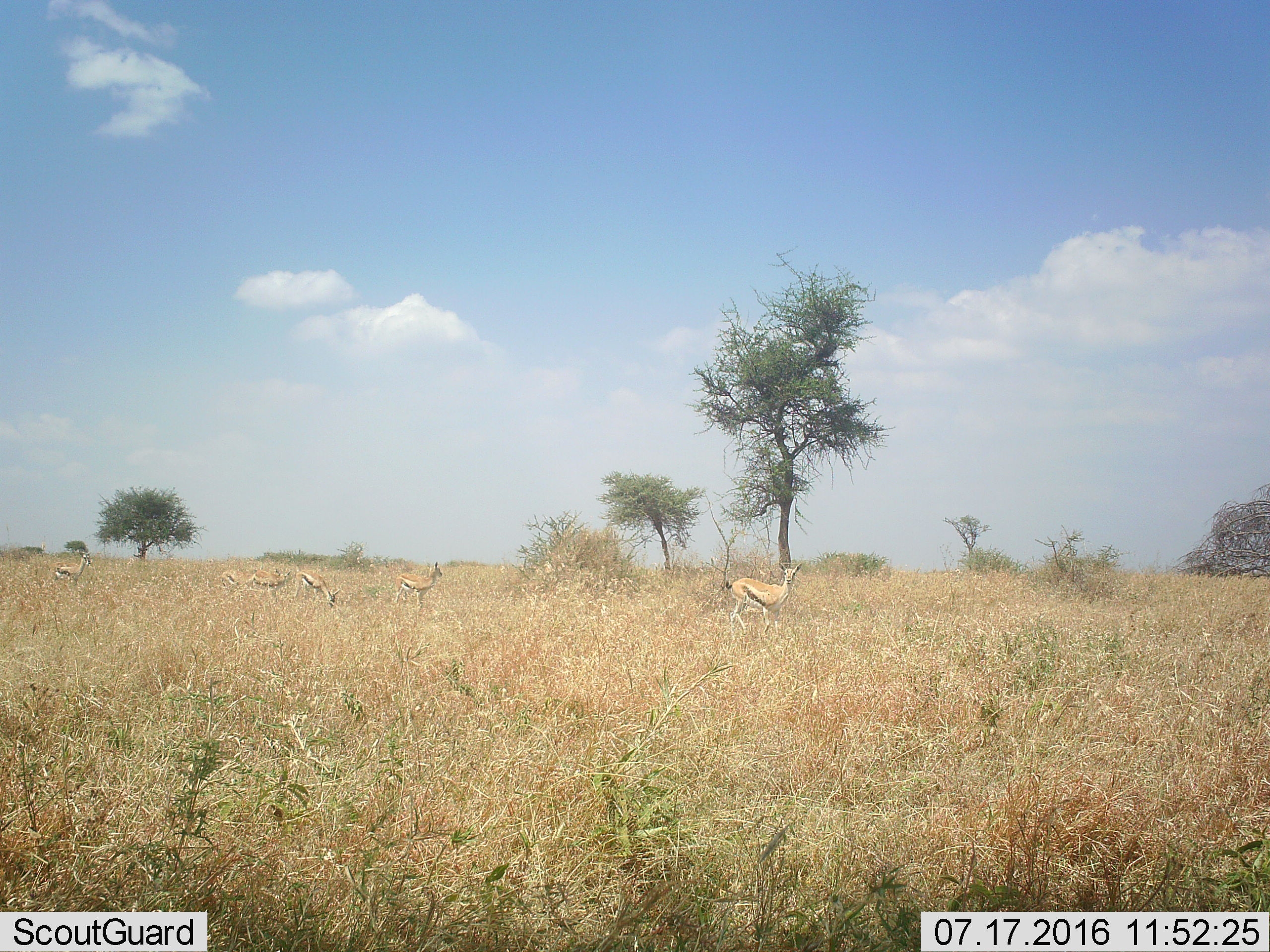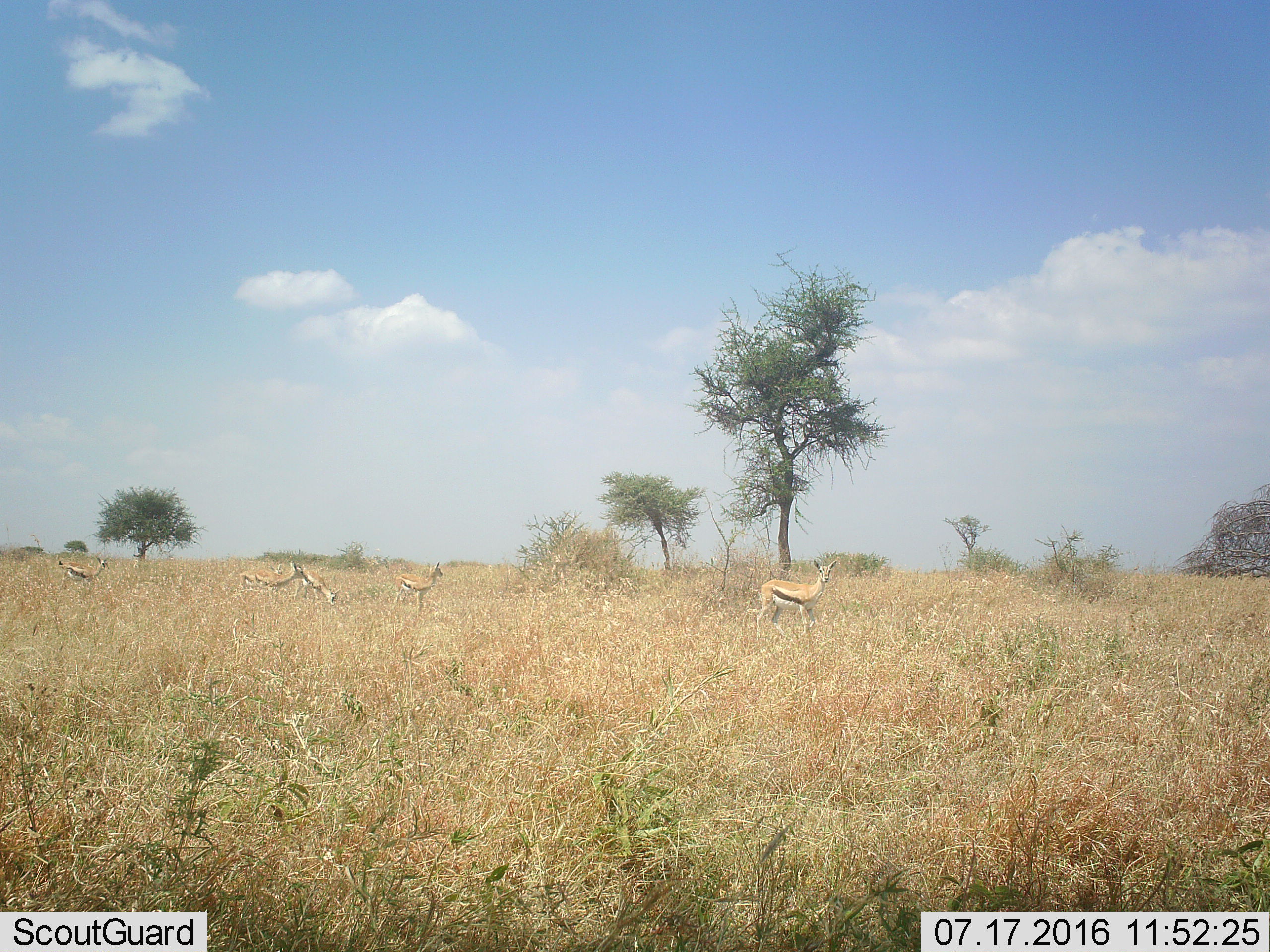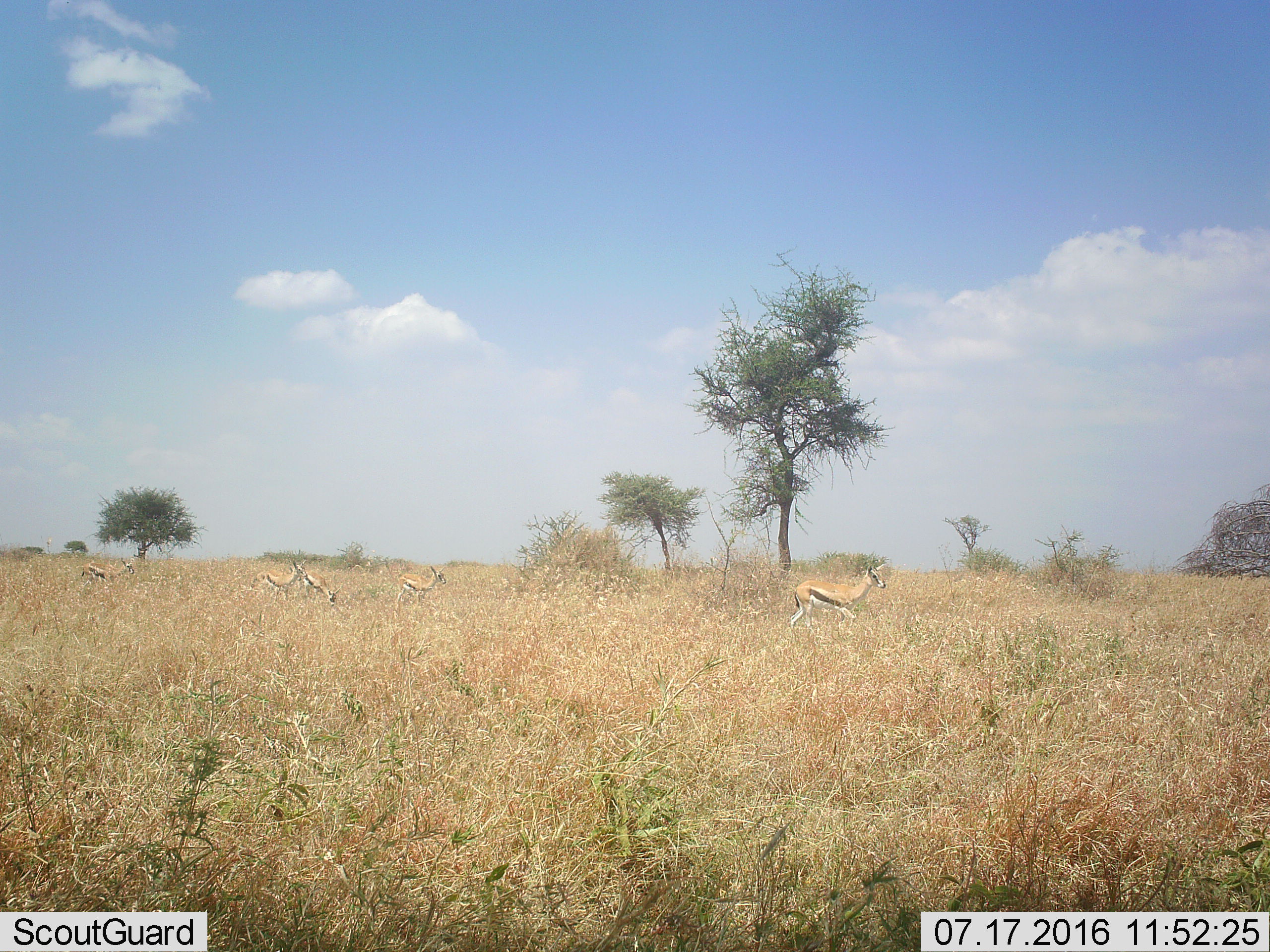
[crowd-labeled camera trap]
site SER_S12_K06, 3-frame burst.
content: unidentified animal